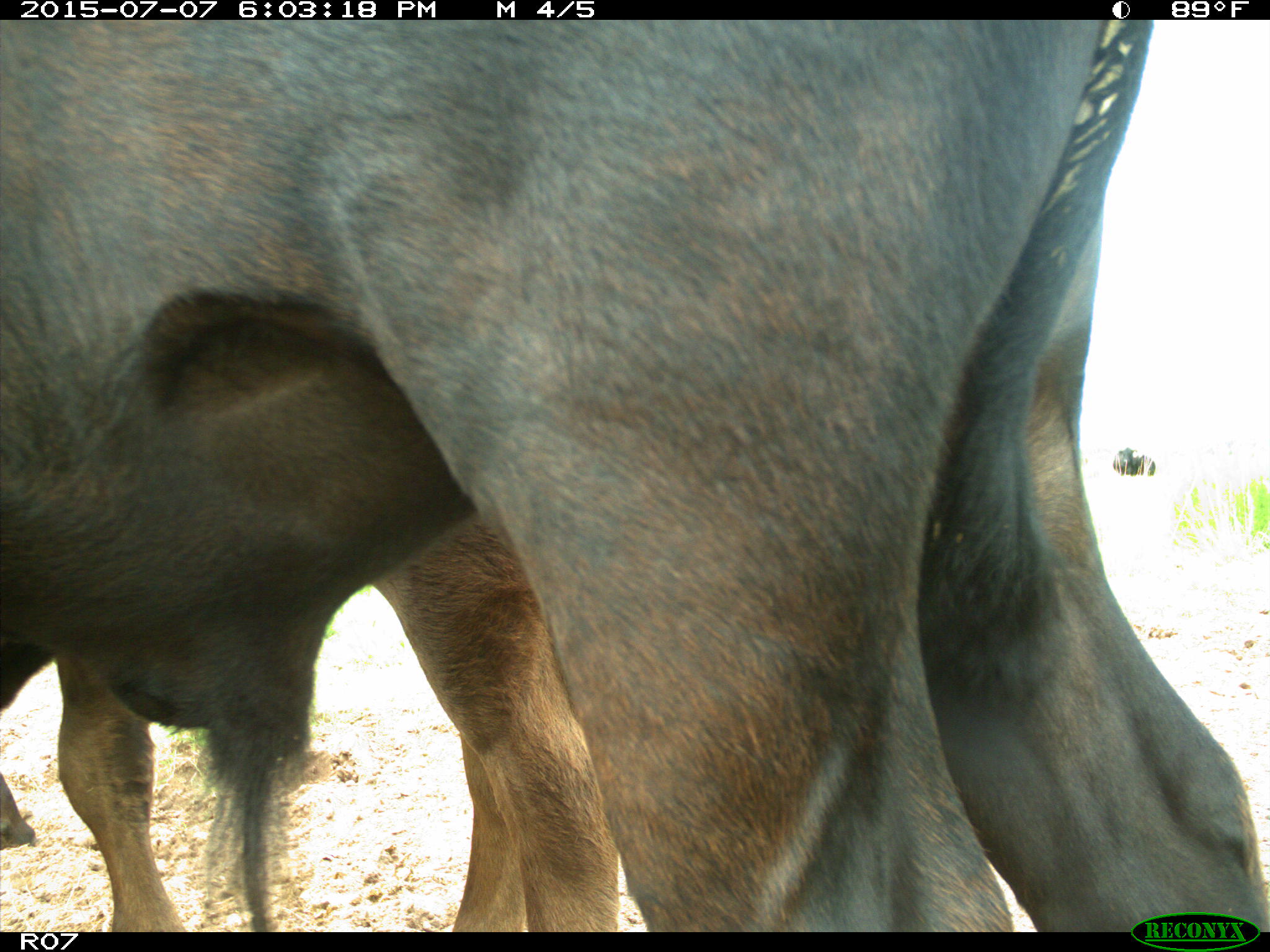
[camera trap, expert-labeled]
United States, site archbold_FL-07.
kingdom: Animalia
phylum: Chordata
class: Mammalia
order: Artiodactyla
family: Bovidae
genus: Bos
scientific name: Bos taurus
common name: domestic cow